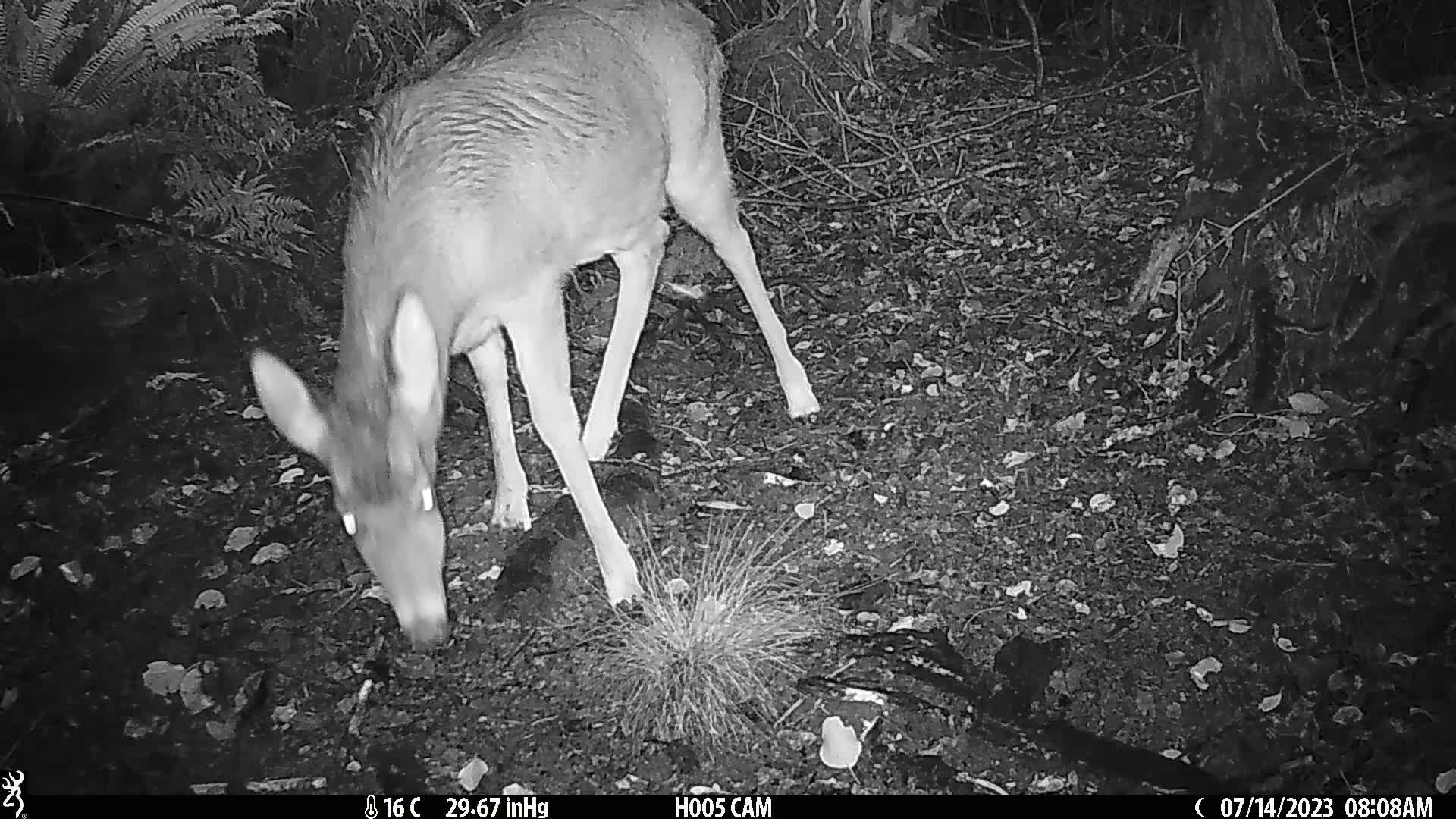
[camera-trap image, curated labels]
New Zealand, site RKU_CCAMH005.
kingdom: Animalia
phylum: Chordata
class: Mammalia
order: Artiodactyla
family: Cervidae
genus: Odocoileus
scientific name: Odocoileus virginianus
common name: white-tailed deer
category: white tailed deer